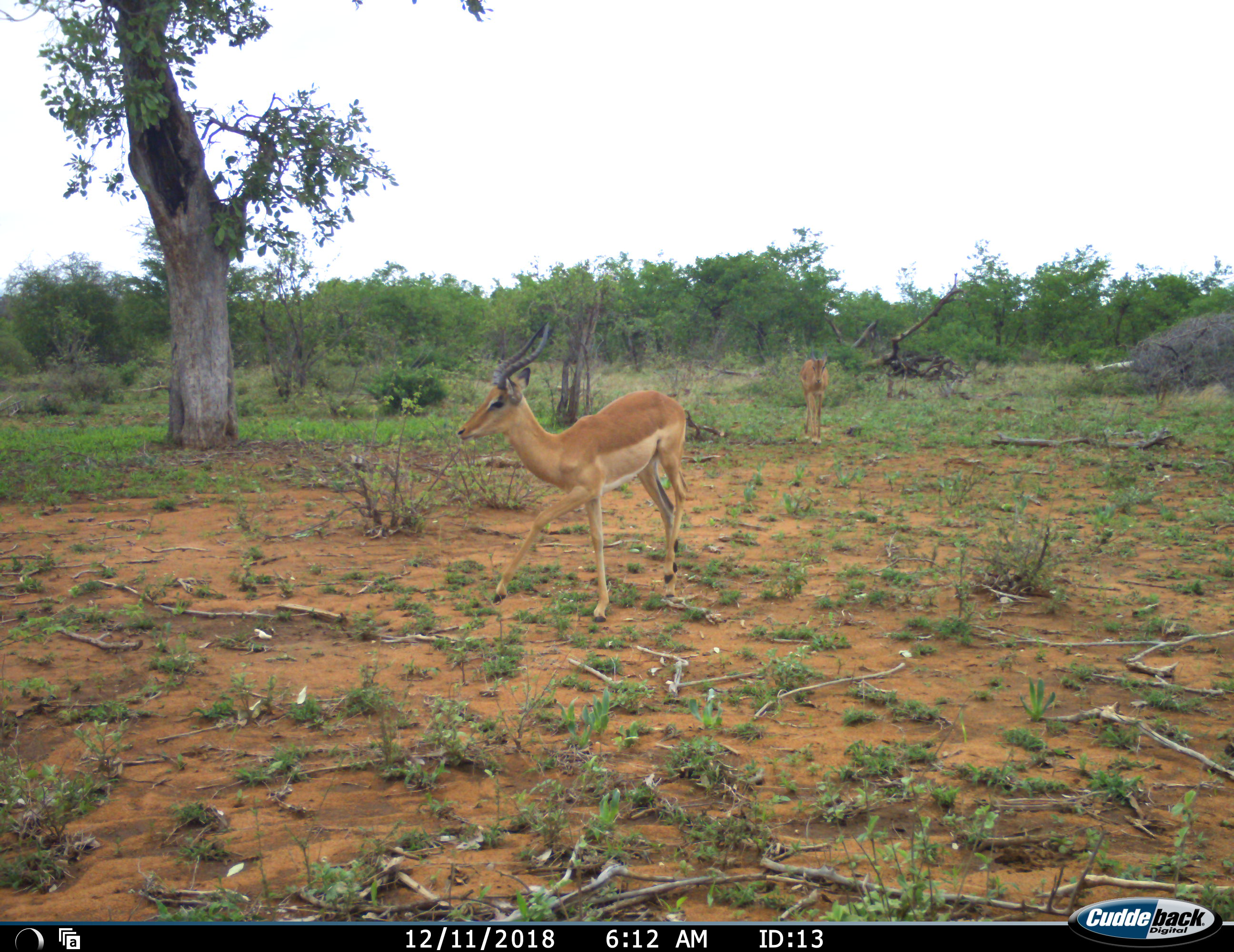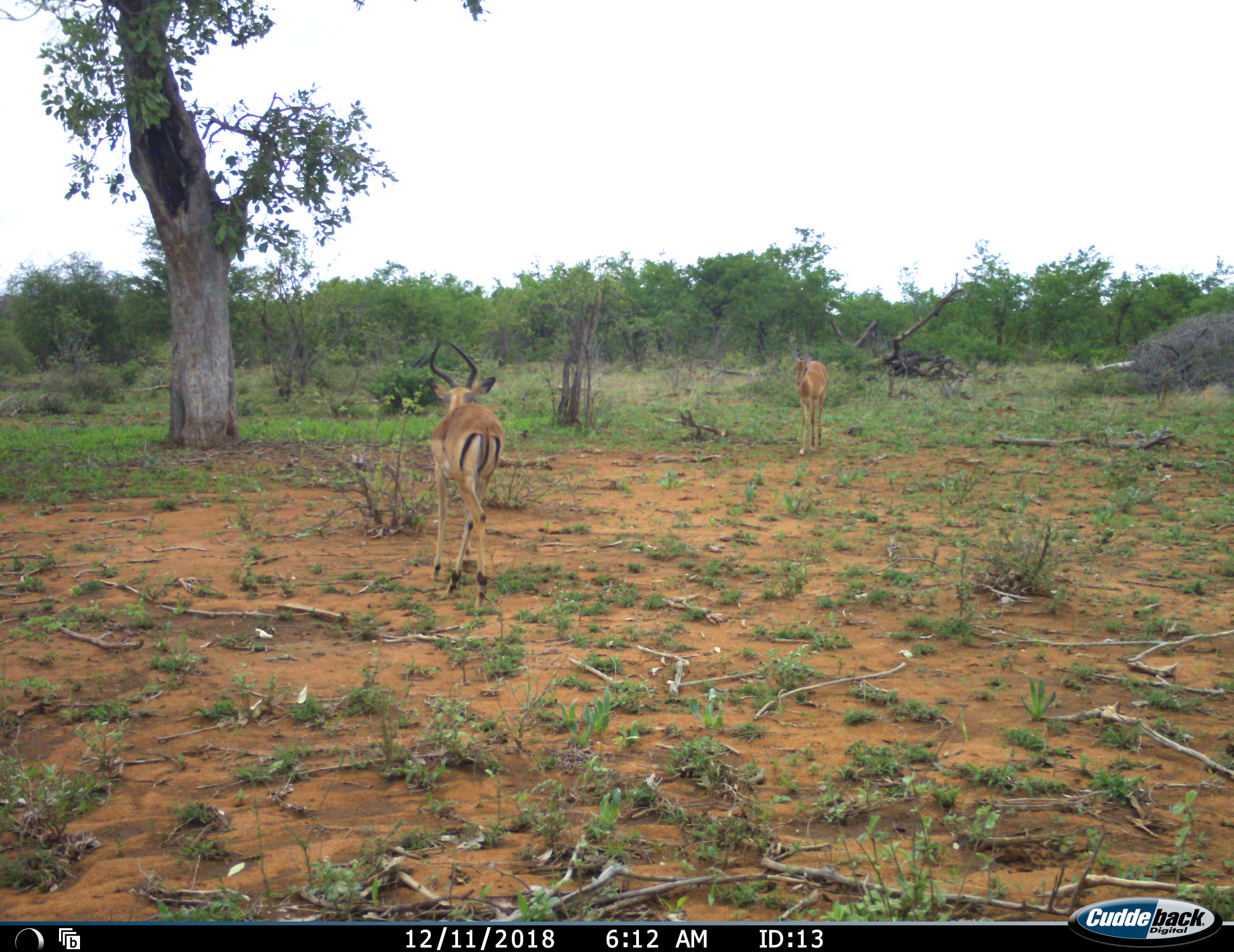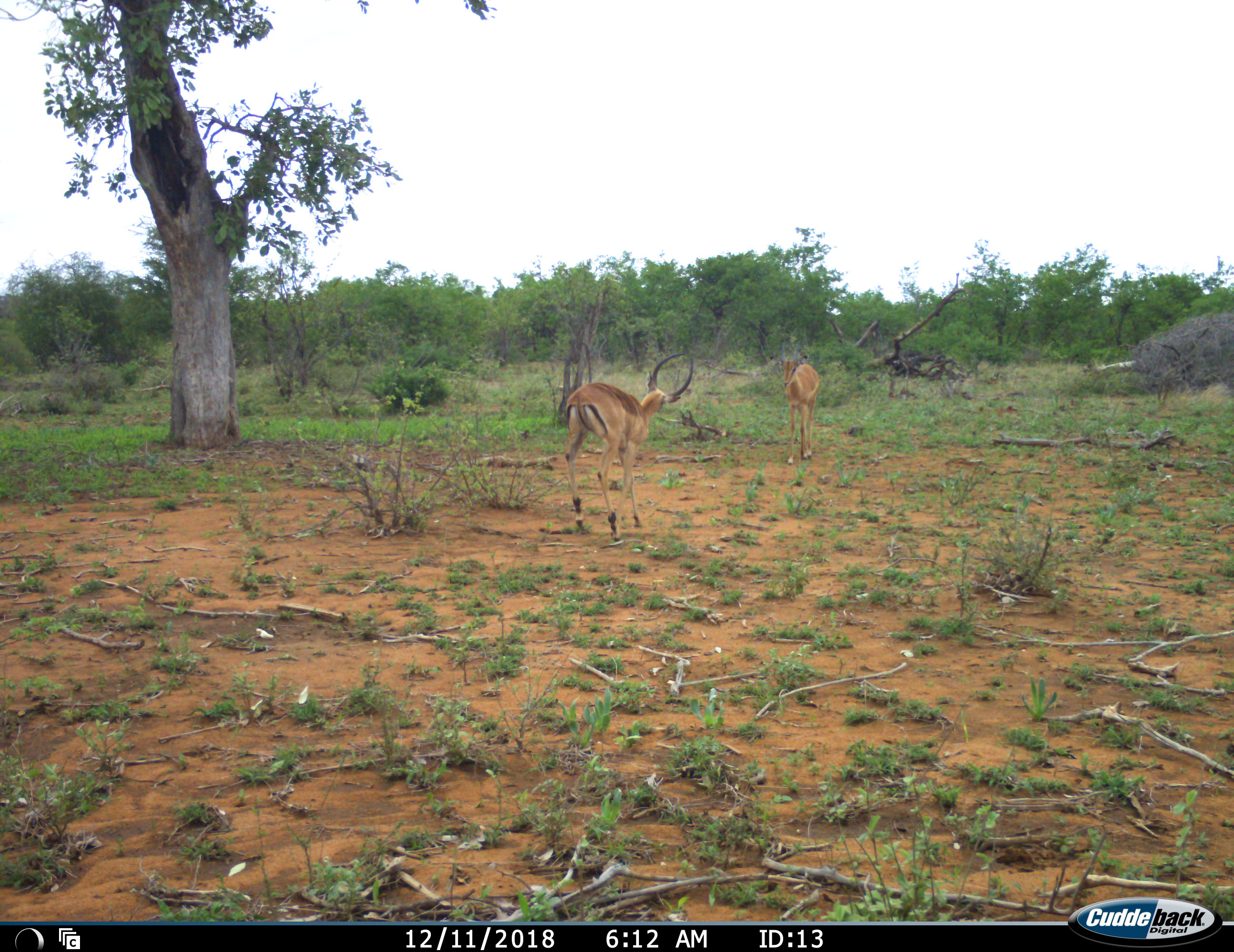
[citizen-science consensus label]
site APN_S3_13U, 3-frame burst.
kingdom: Animalia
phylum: Chordata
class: Mammalia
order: Artiodactyla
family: Bovidae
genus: Aepyceros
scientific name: Aepyceros melampus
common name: impala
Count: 2.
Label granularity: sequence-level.